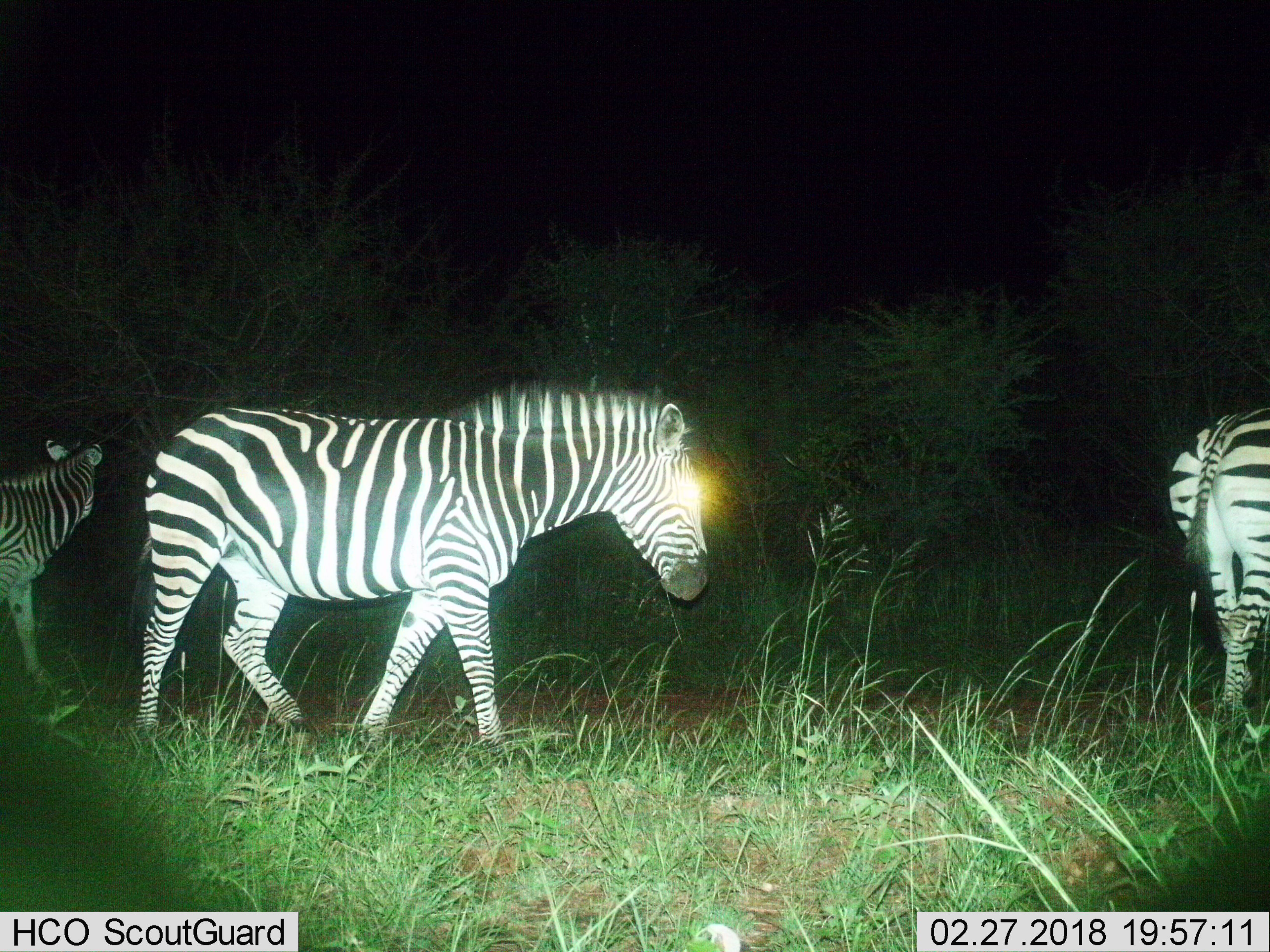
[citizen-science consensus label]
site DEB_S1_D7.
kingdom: Animalia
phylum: Chordata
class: Mammalia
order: Perissodactyla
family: Equidae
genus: Equus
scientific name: Equus quagga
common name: plains zebra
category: zebraplains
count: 3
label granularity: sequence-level